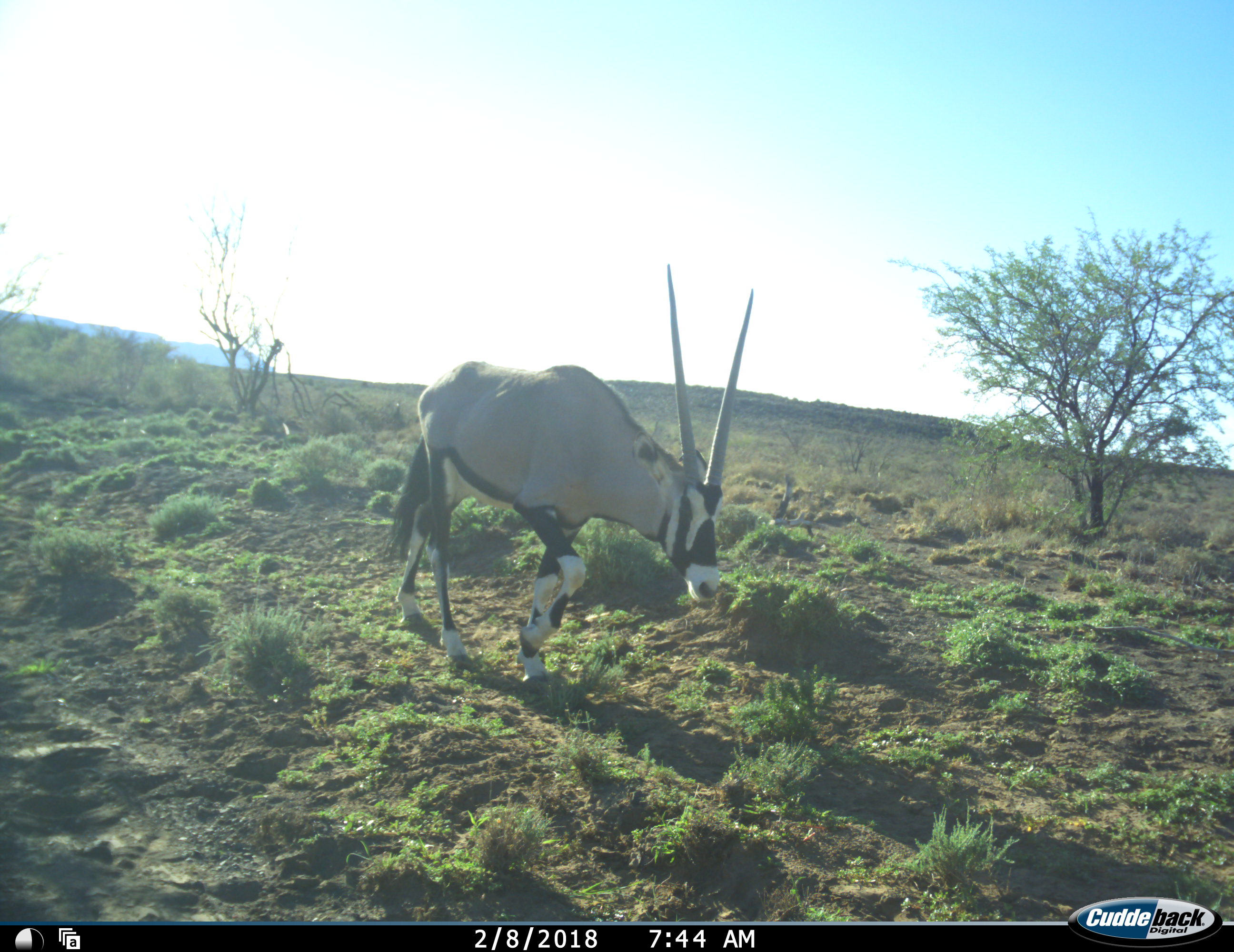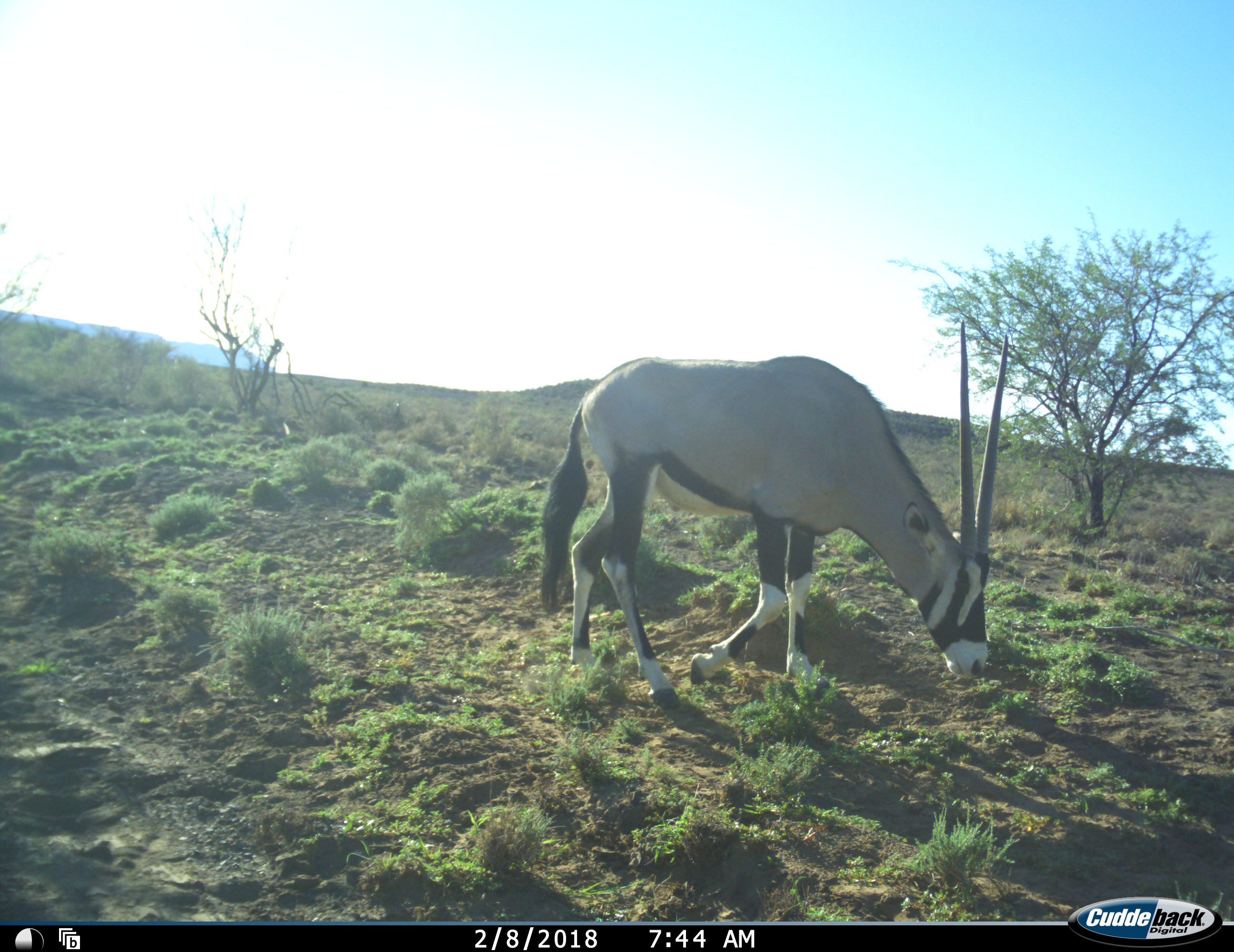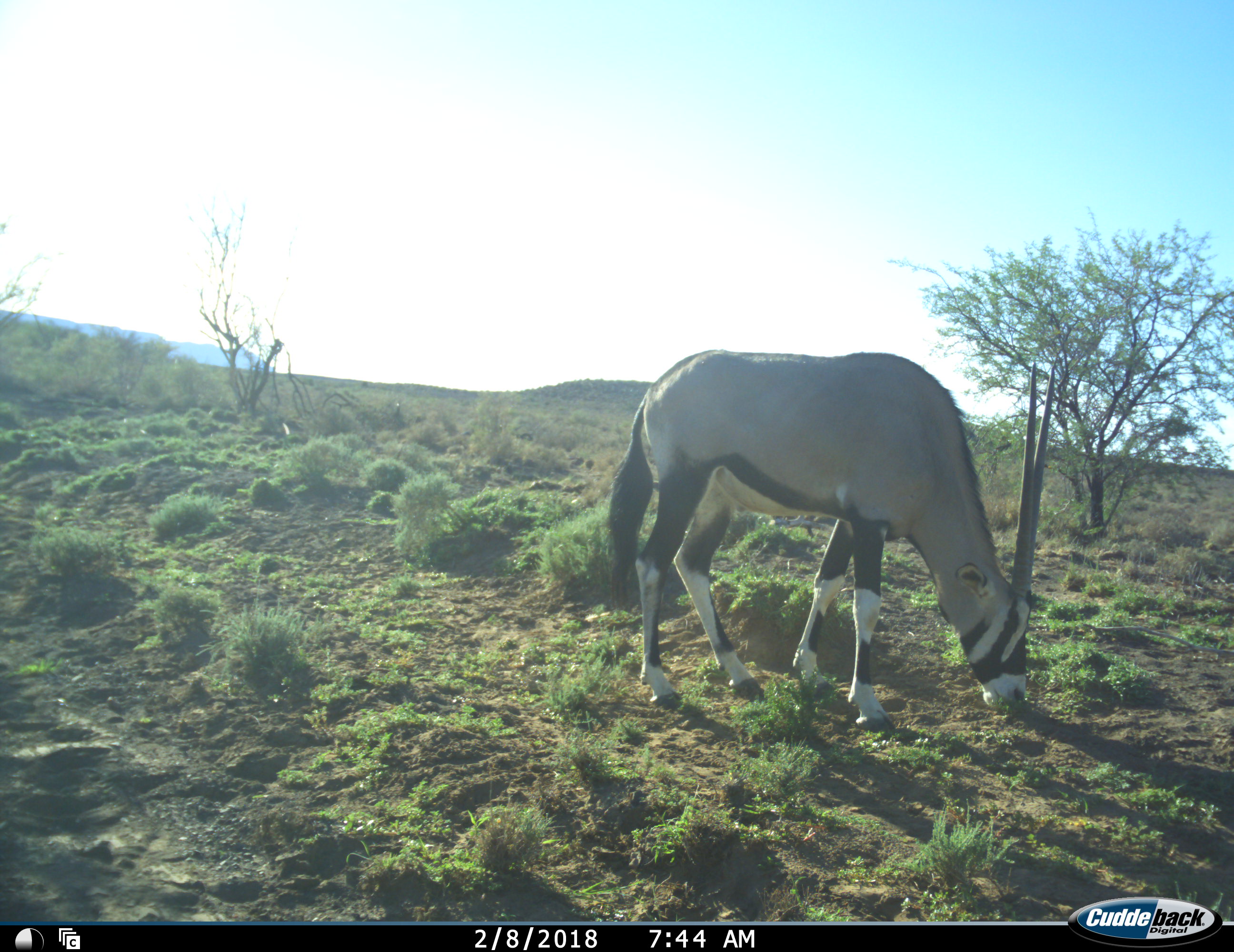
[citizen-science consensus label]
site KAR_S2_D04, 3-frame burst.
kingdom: Animalia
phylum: Chordata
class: Mammalia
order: Artiodactyla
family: Bovidae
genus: Oryx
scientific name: Oryx gazella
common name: gemsbok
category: oryx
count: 1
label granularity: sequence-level